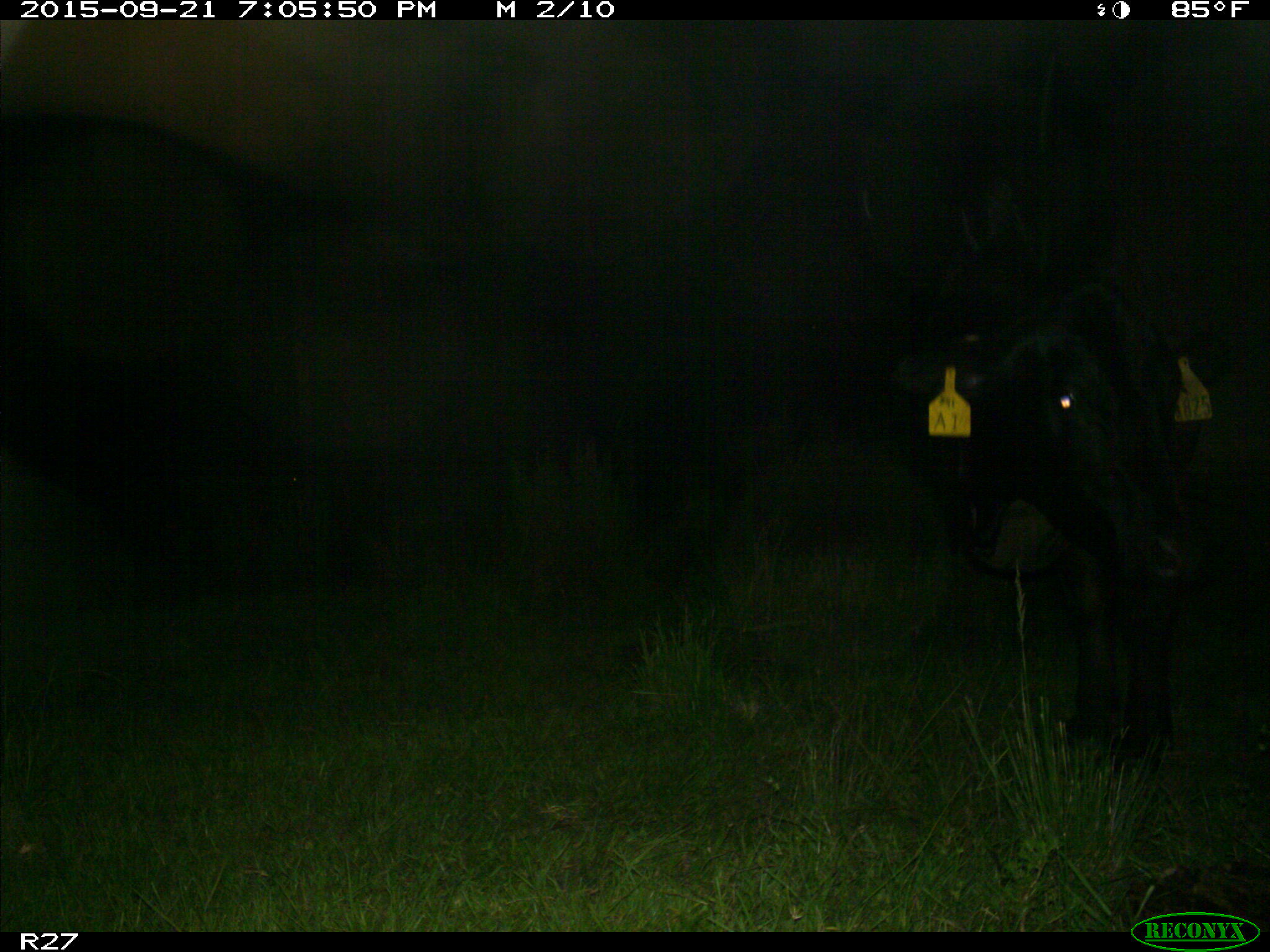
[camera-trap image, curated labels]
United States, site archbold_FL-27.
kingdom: Animalia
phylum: Chordata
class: Mammalia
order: Artiodactyla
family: Bovidae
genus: Bos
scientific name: Bos taurus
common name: domestic cow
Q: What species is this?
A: Bos taurus (domestic cow).